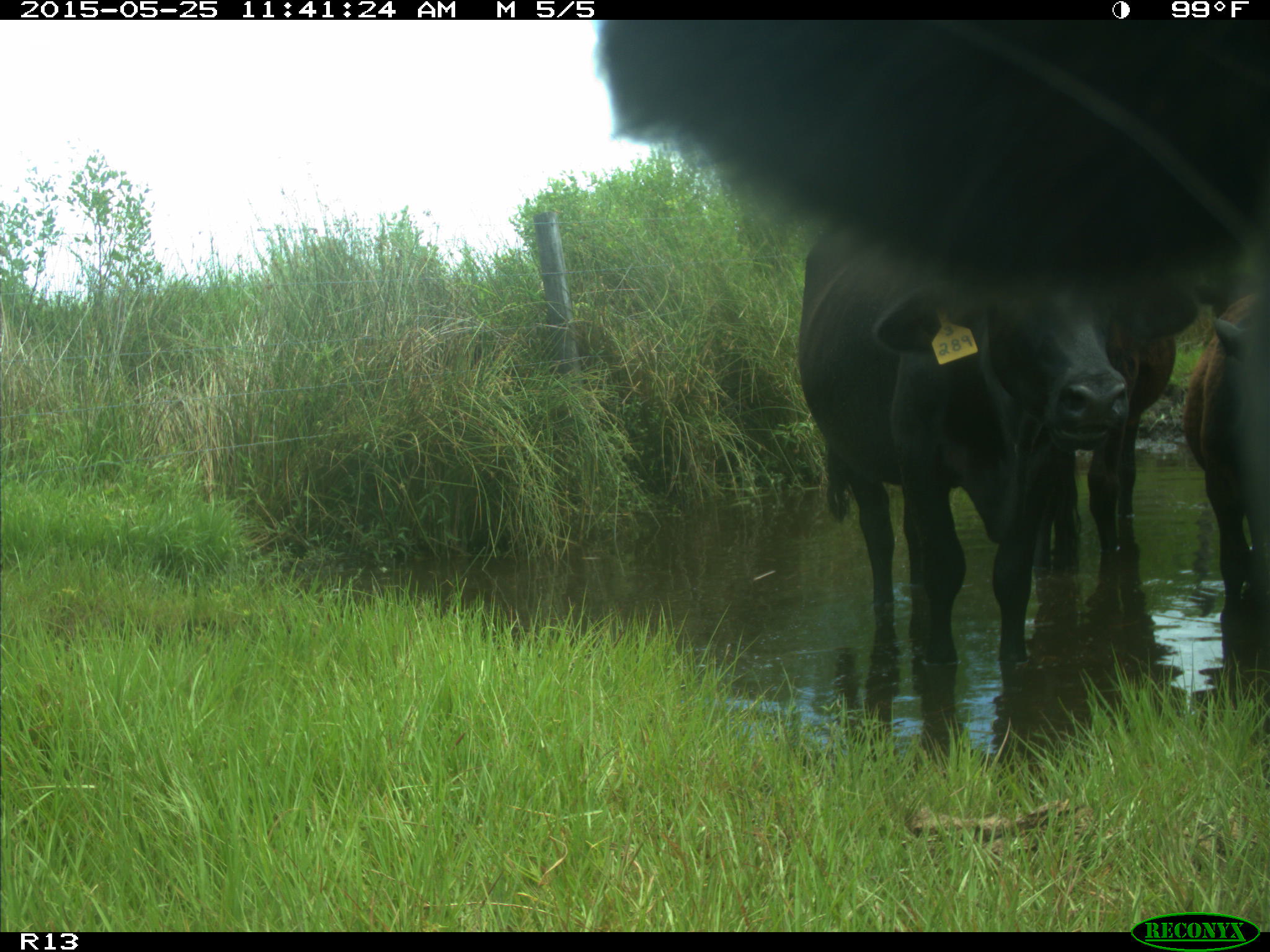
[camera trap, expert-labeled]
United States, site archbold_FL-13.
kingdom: Animalia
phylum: Chordata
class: Mammalia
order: Artiodactyla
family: Bovidae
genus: Bos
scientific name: Bos taurus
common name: domestic cow